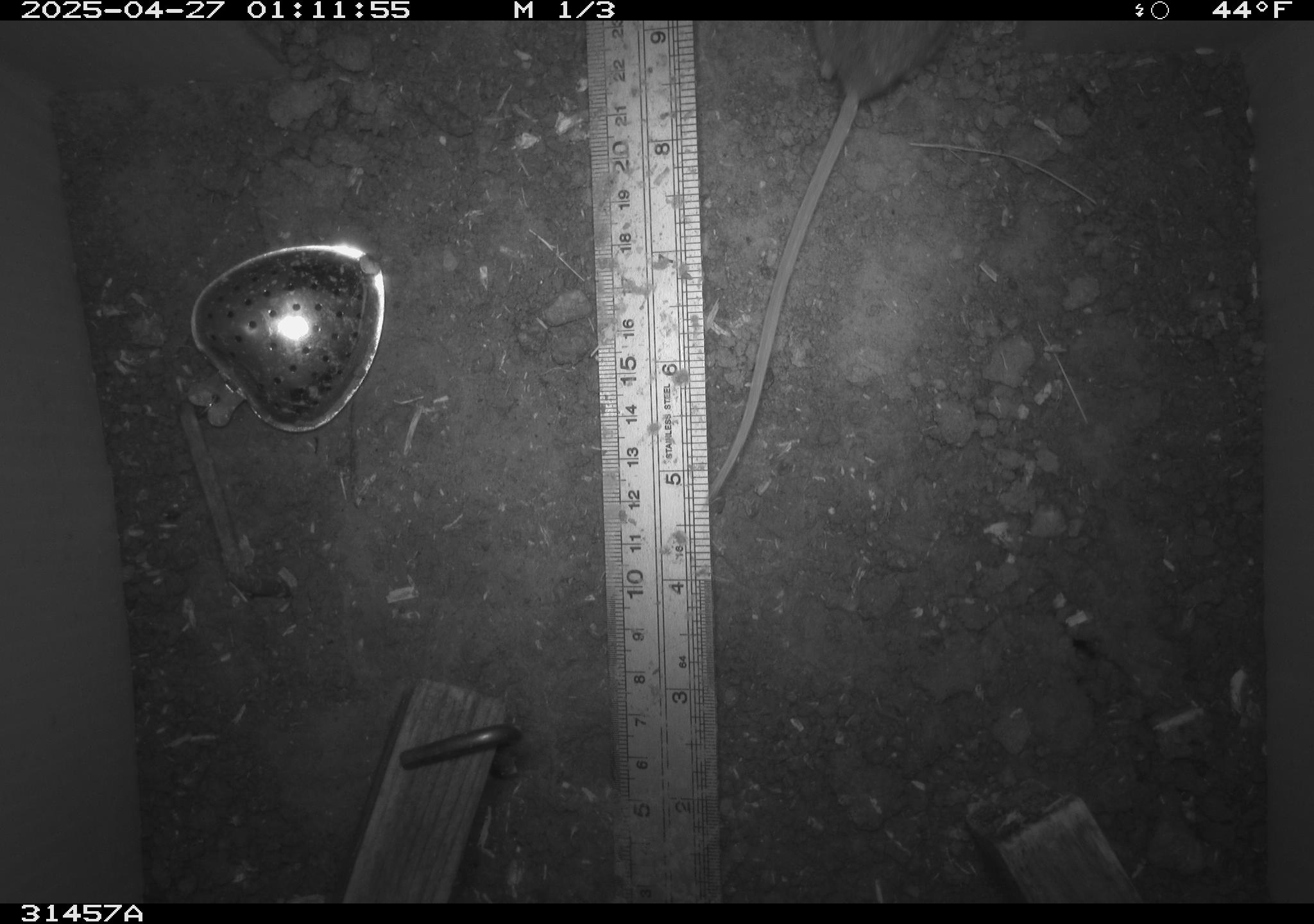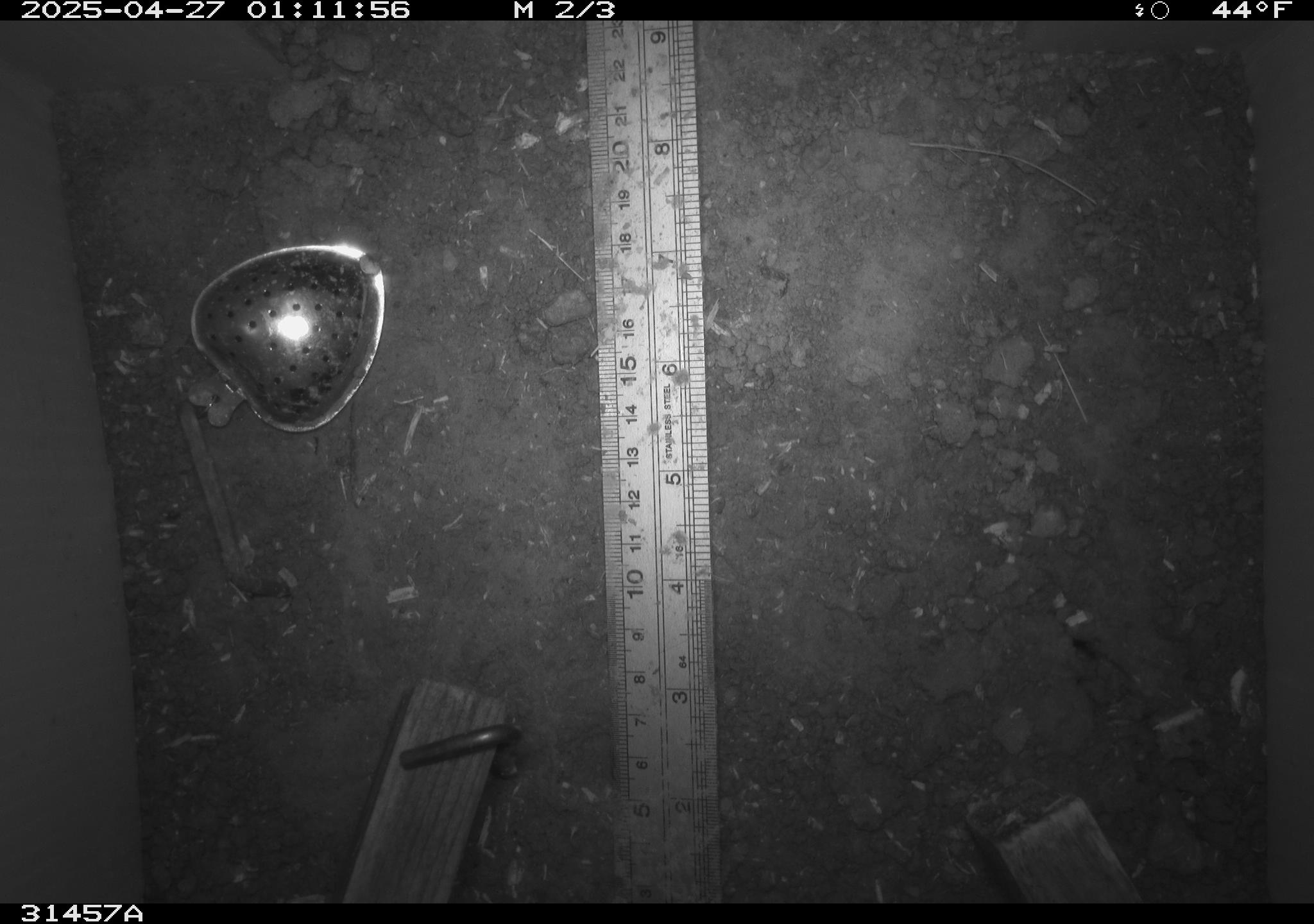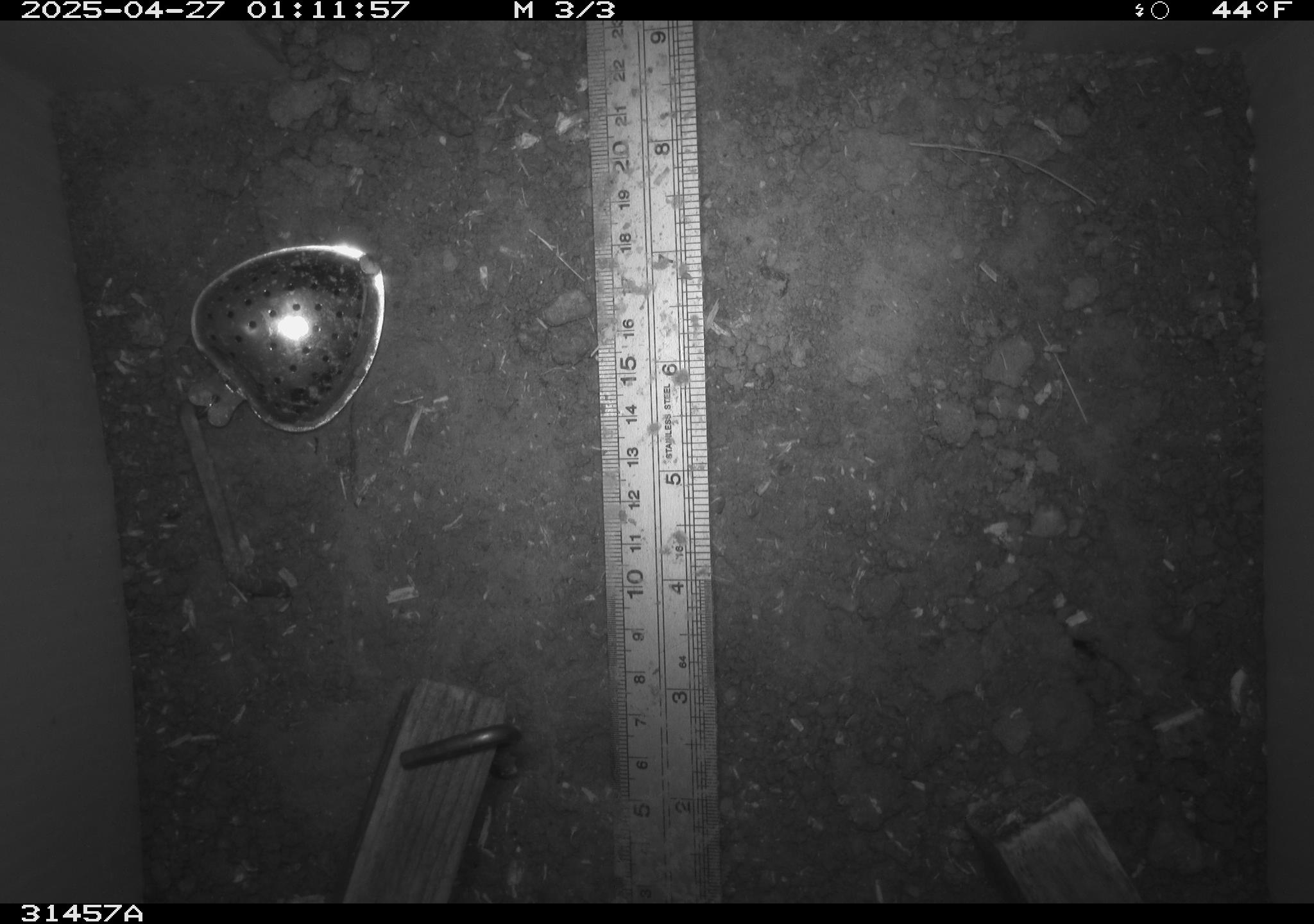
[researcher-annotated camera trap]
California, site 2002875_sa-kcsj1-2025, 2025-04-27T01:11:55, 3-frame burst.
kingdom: Animalia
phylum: Chordata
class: Mammalia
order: Rodentia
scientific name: Rodentia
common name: rodent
Rodent (Rodentia).